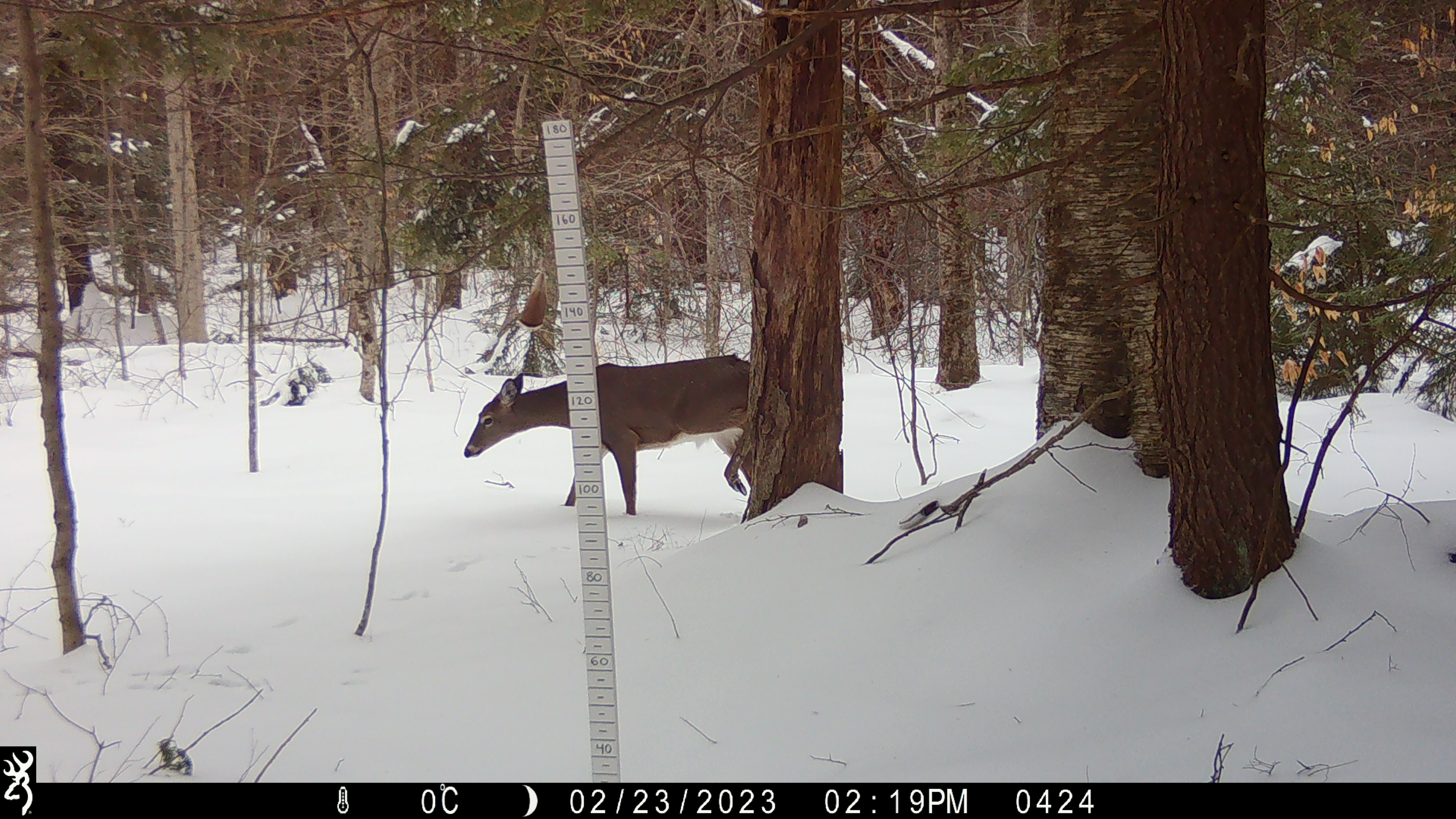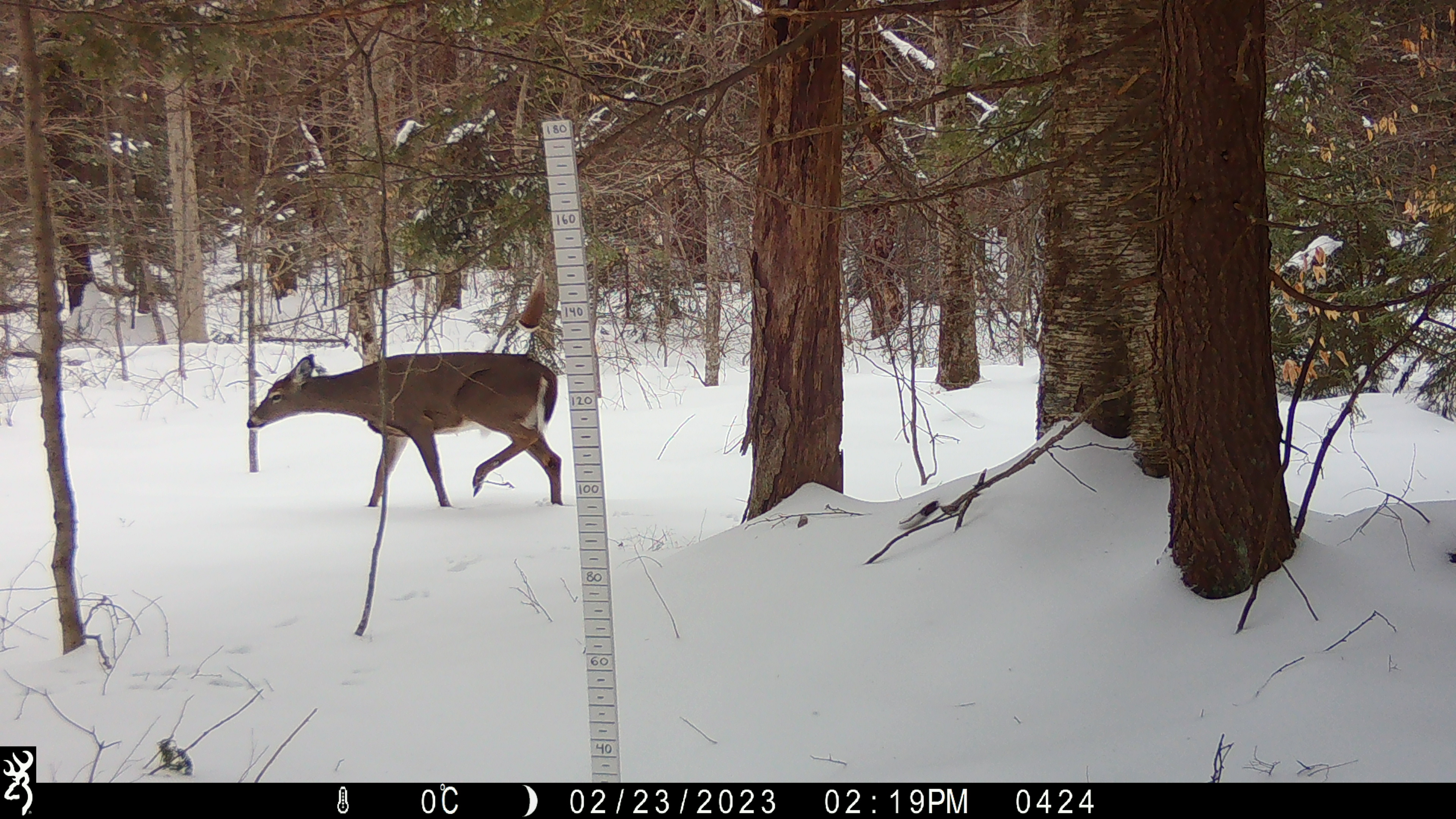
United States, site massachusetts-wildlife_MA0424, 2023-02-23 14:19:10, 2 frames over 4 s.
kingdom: Animalia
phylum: Chordata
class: Mammalia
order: Artiodactyla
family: Cervidae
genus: Odocoileus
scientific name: Odocoileus virginianus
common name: white-tailed deer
White-tailed deer (Odocoileus virginianus).